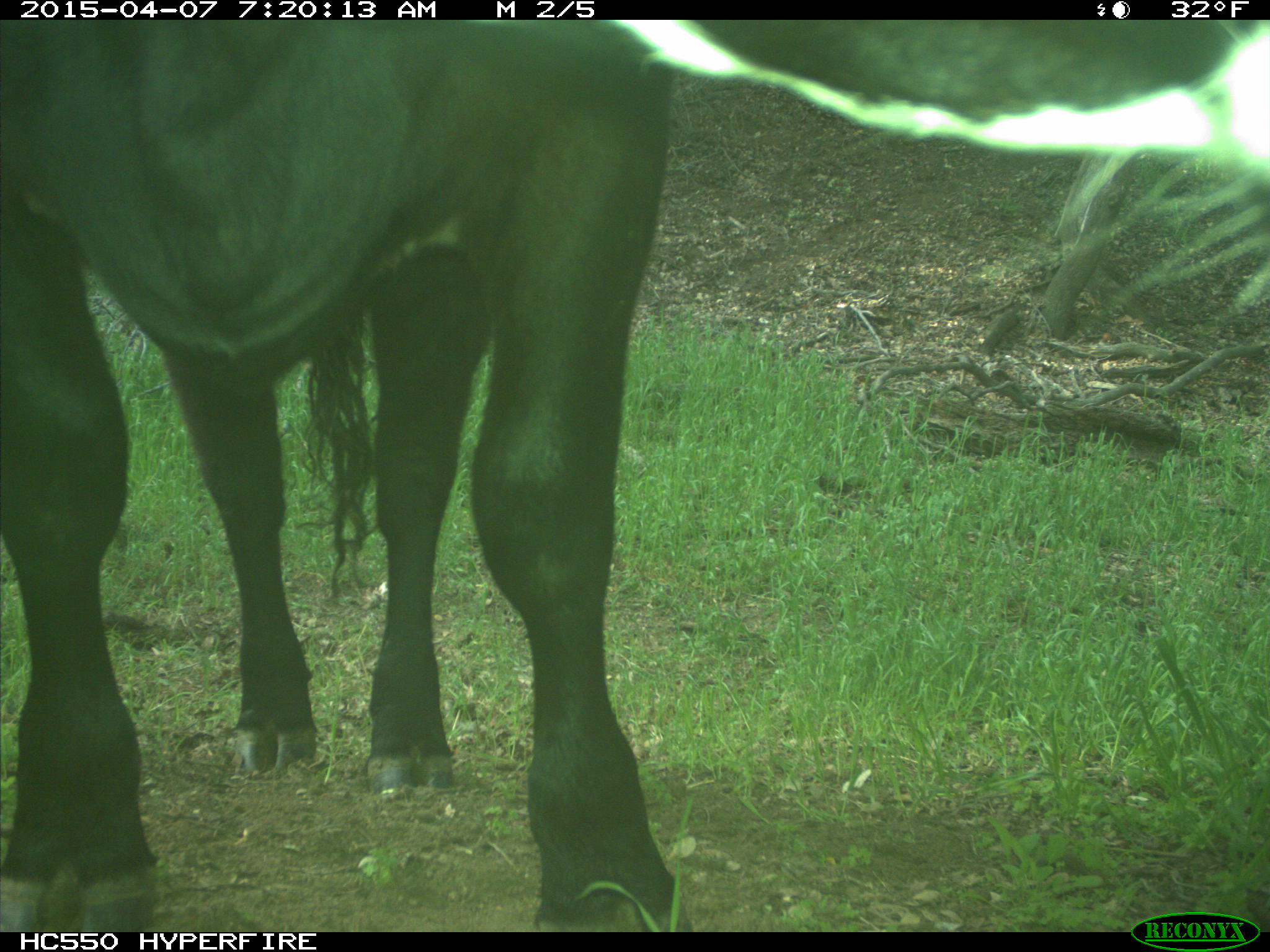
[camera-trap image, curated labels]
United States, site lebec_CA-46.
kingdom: Animalia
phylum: Chordata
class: Mammalia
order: Artiodactyla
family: Bovidae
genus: Bos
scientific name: Bos taurus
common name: domestic cow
Bos taurus (domestic cow).